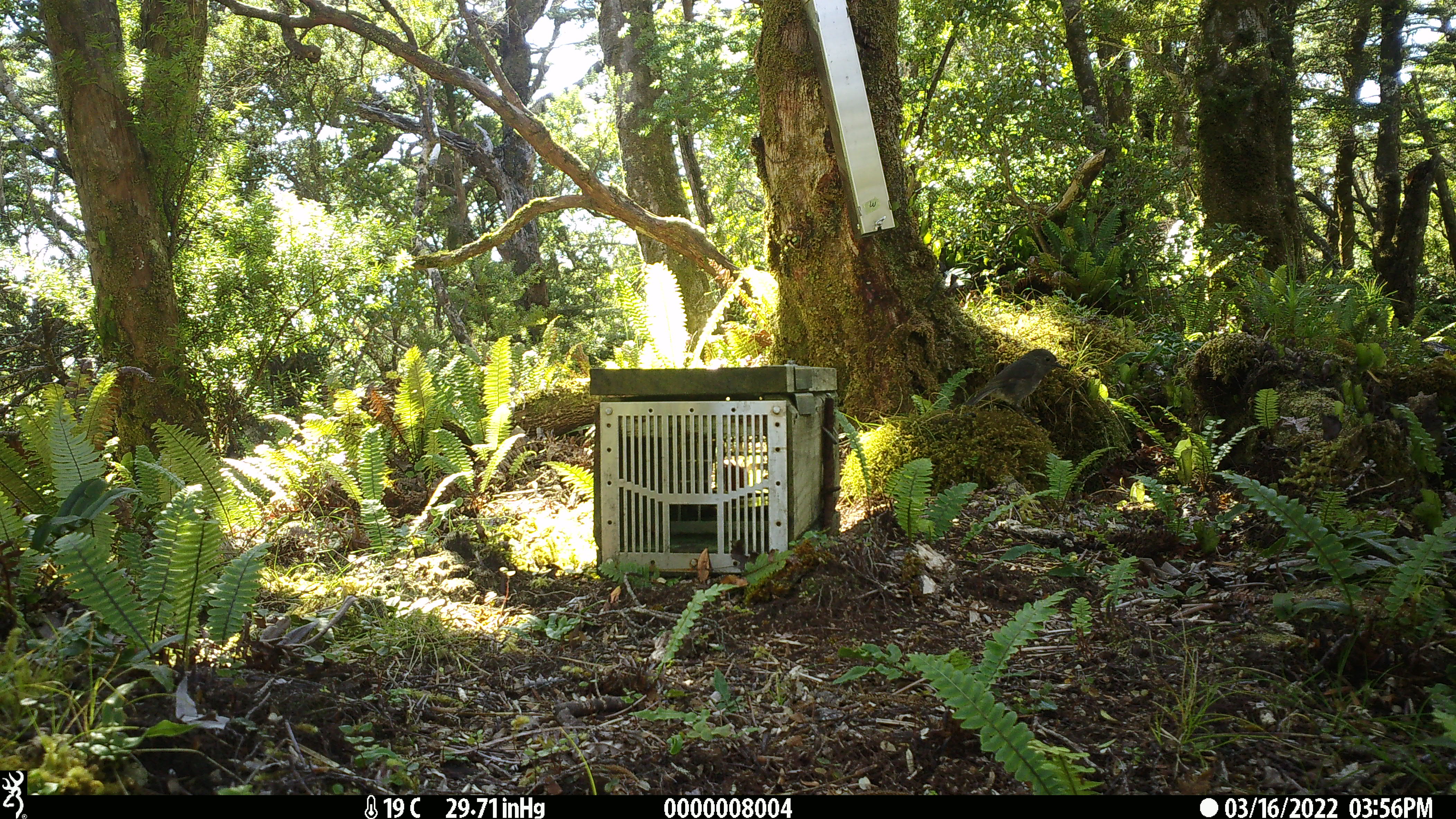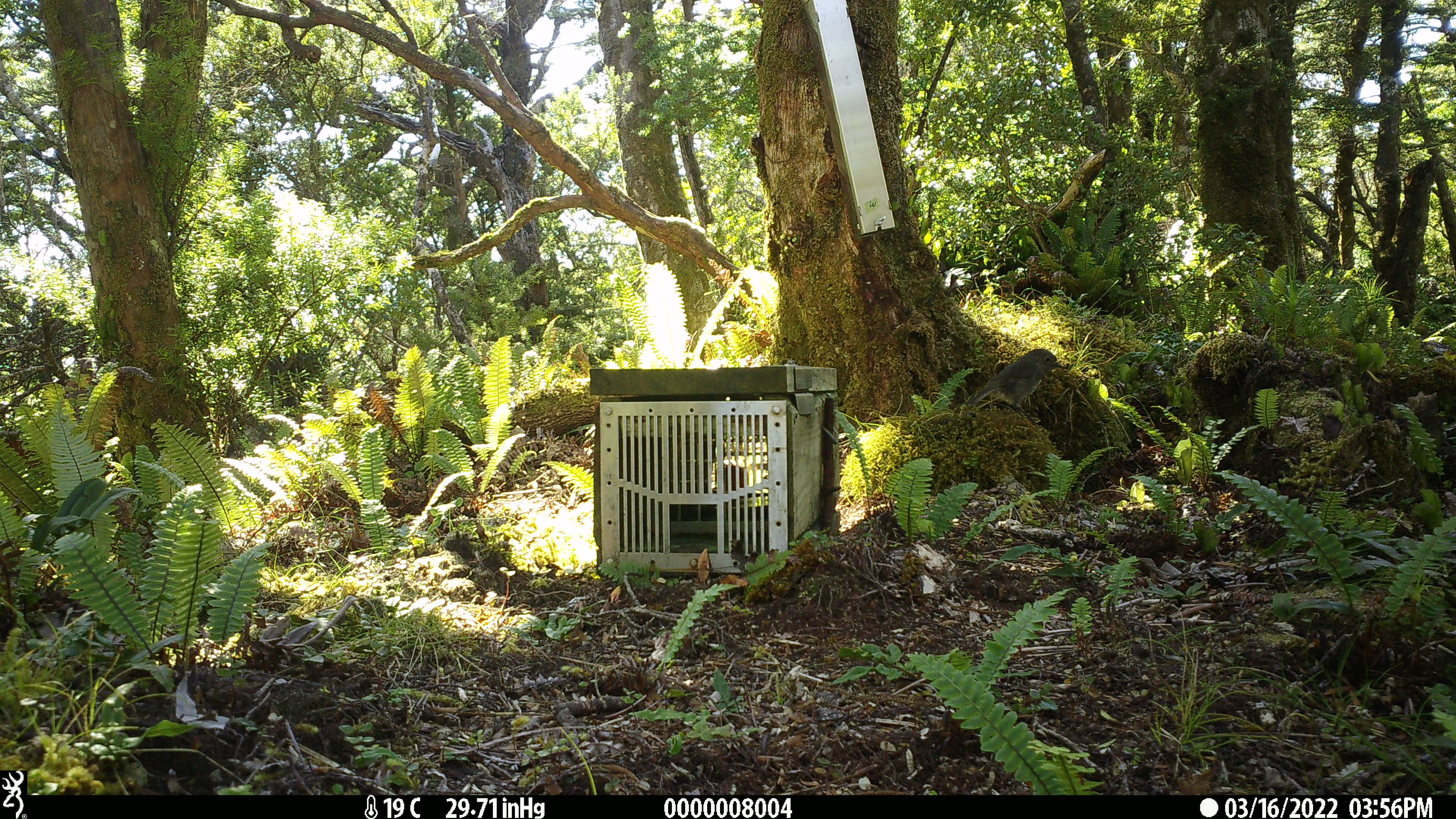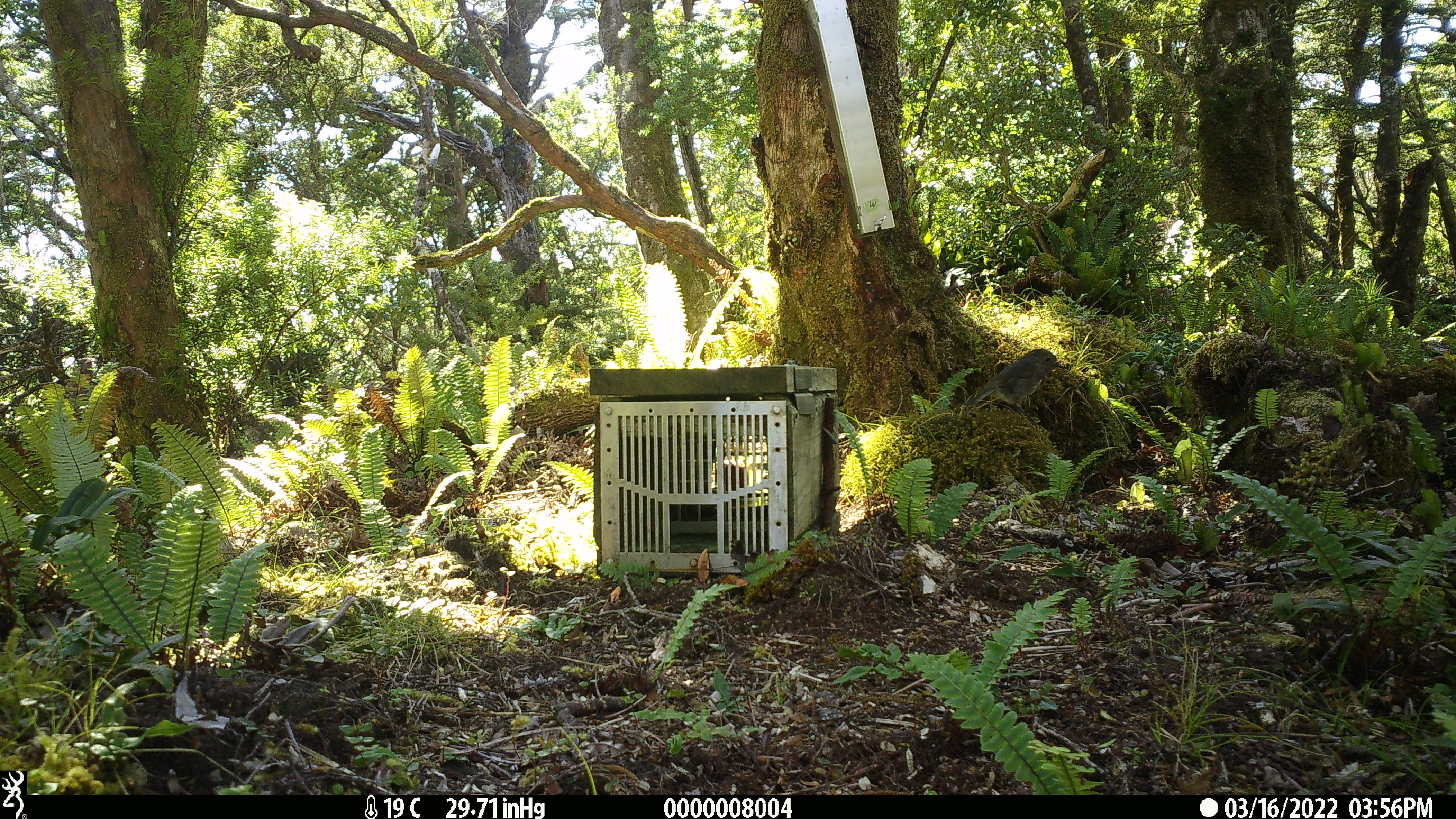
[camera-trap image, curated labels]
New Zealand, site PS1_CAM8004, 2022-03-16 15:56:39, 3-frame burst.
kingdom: Animalia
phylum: Chordata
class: Aves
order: Passeriformes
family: Petroicidae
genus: Petroica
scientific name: Petroica australis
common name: new zealand robin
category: robin